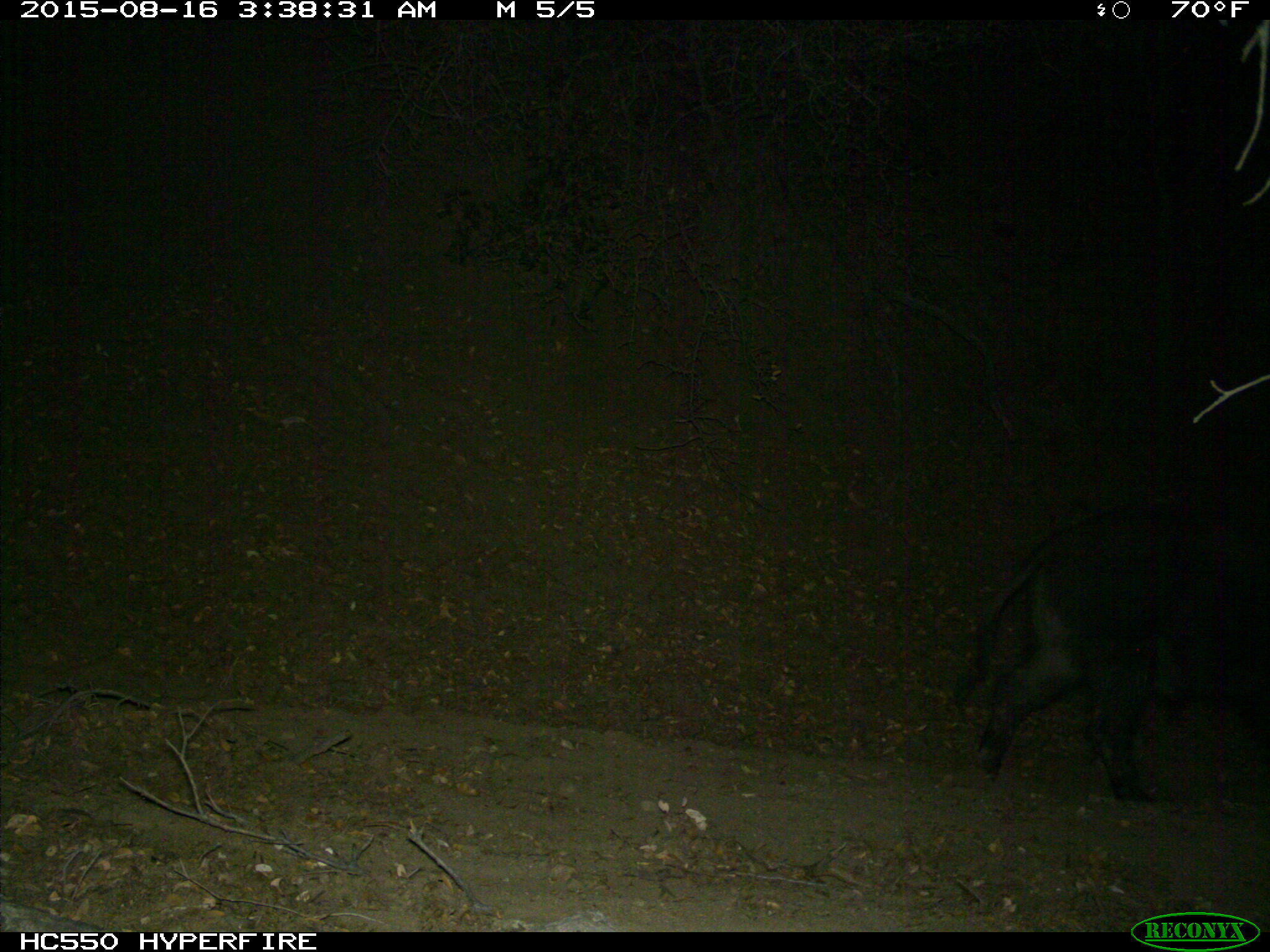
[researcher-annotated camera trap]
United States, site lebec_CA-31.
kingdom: Animalia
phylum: Chordata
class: Mammalia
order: Artiodactyla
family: Suidae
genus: Sus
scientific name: Sus scrofa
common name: wild boar